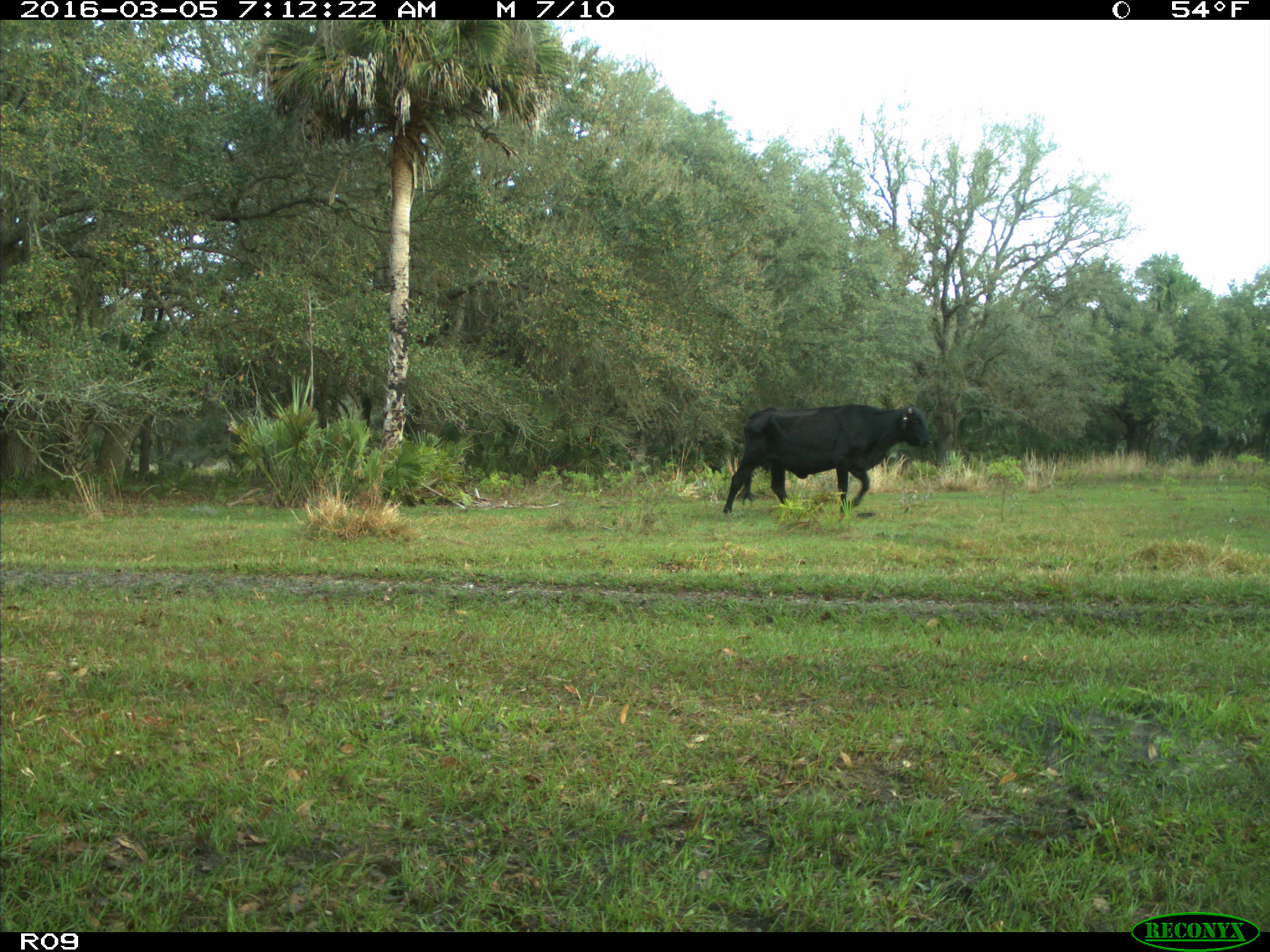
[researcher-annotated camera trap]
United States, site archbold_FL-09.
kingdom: Animalia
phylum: Chordata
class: Mammalia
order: Artiodactyla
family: Bovidae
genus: Bos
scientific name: Bos taurus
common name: domestic cow